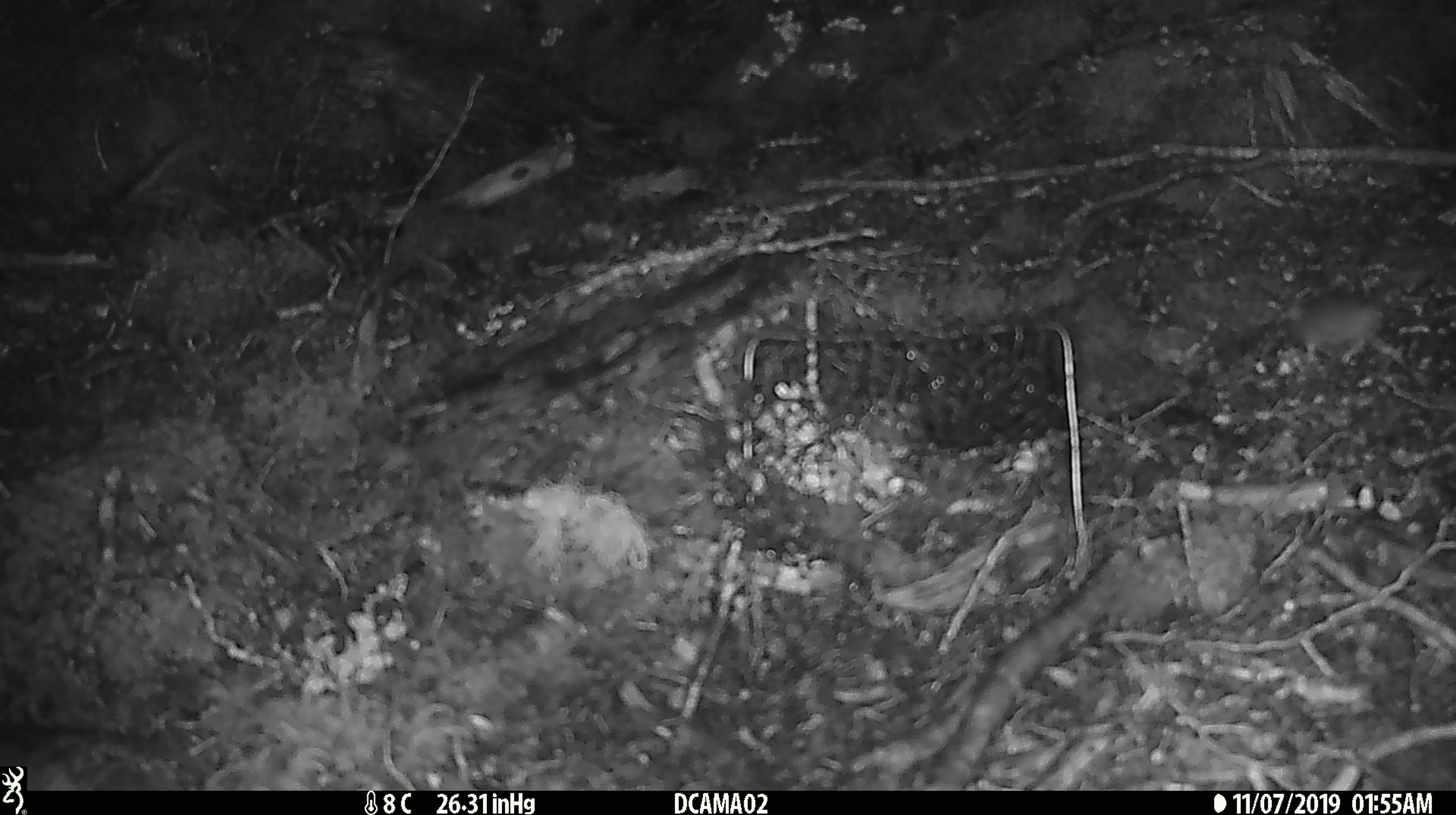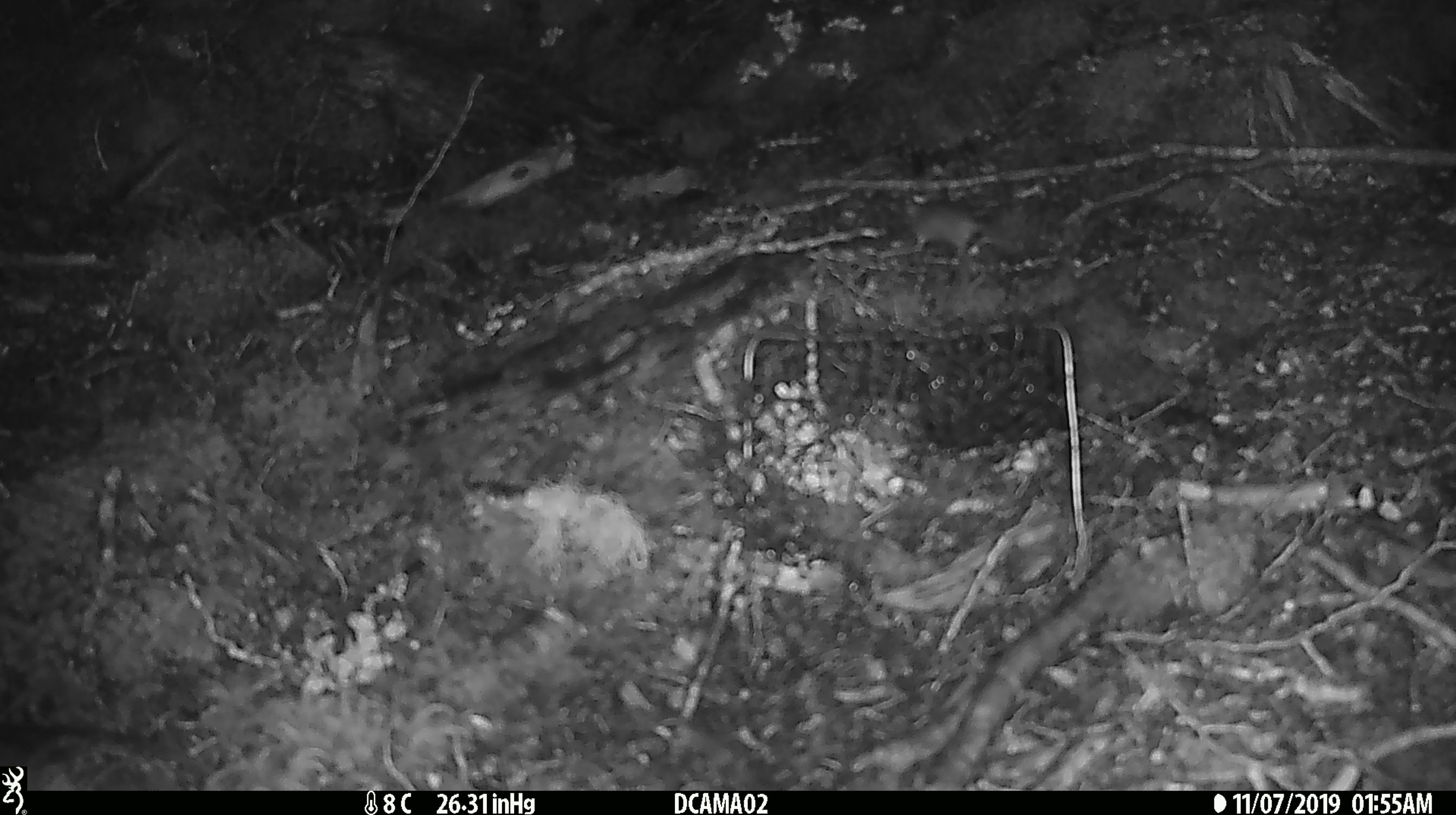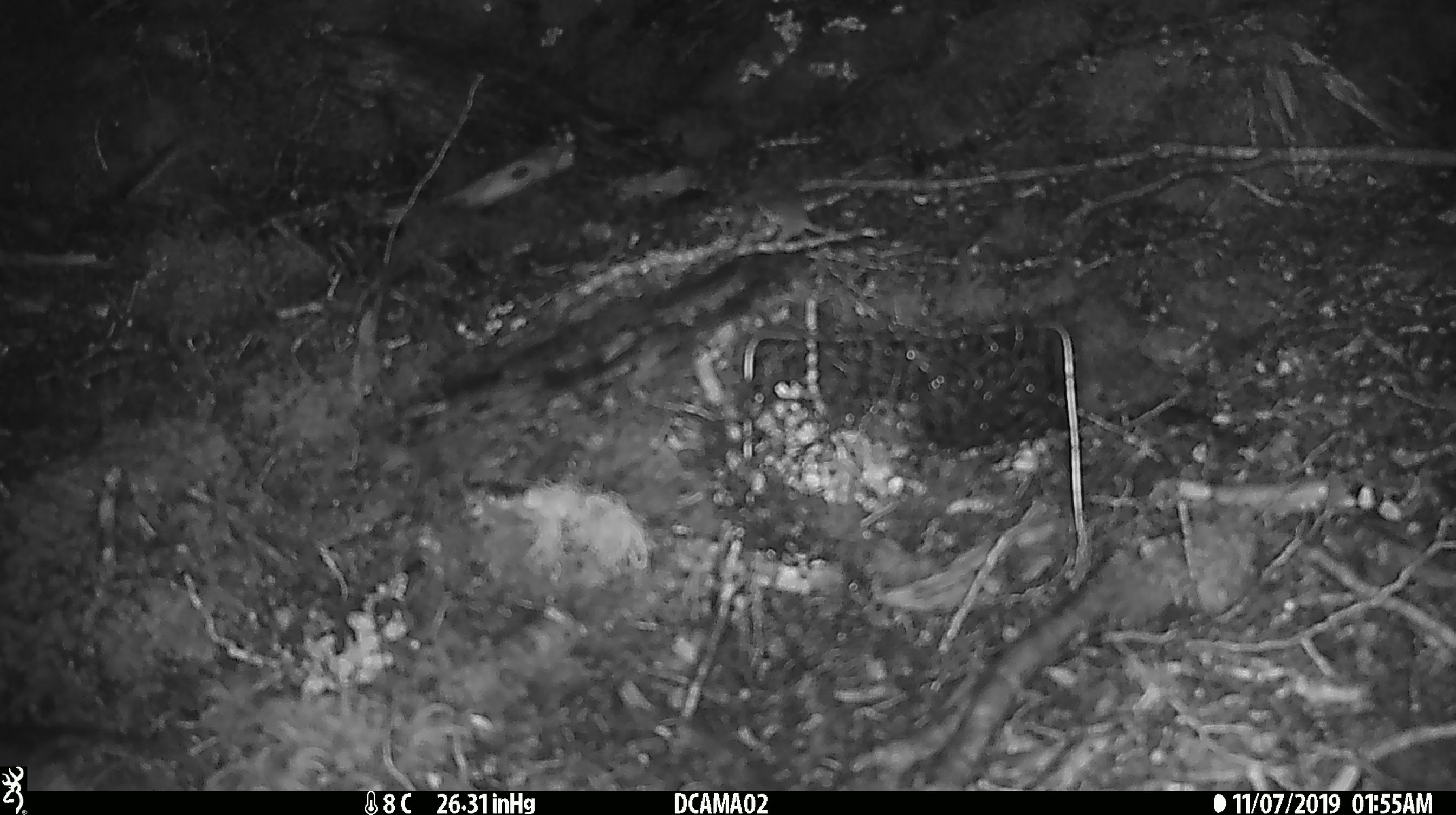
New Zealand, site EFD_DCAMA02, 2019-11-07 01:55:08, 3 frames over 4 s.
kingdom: Animalia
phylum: Chordata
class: Mammalia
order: Rodentia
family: Muridae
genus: Mus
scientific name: Mus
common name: mouse